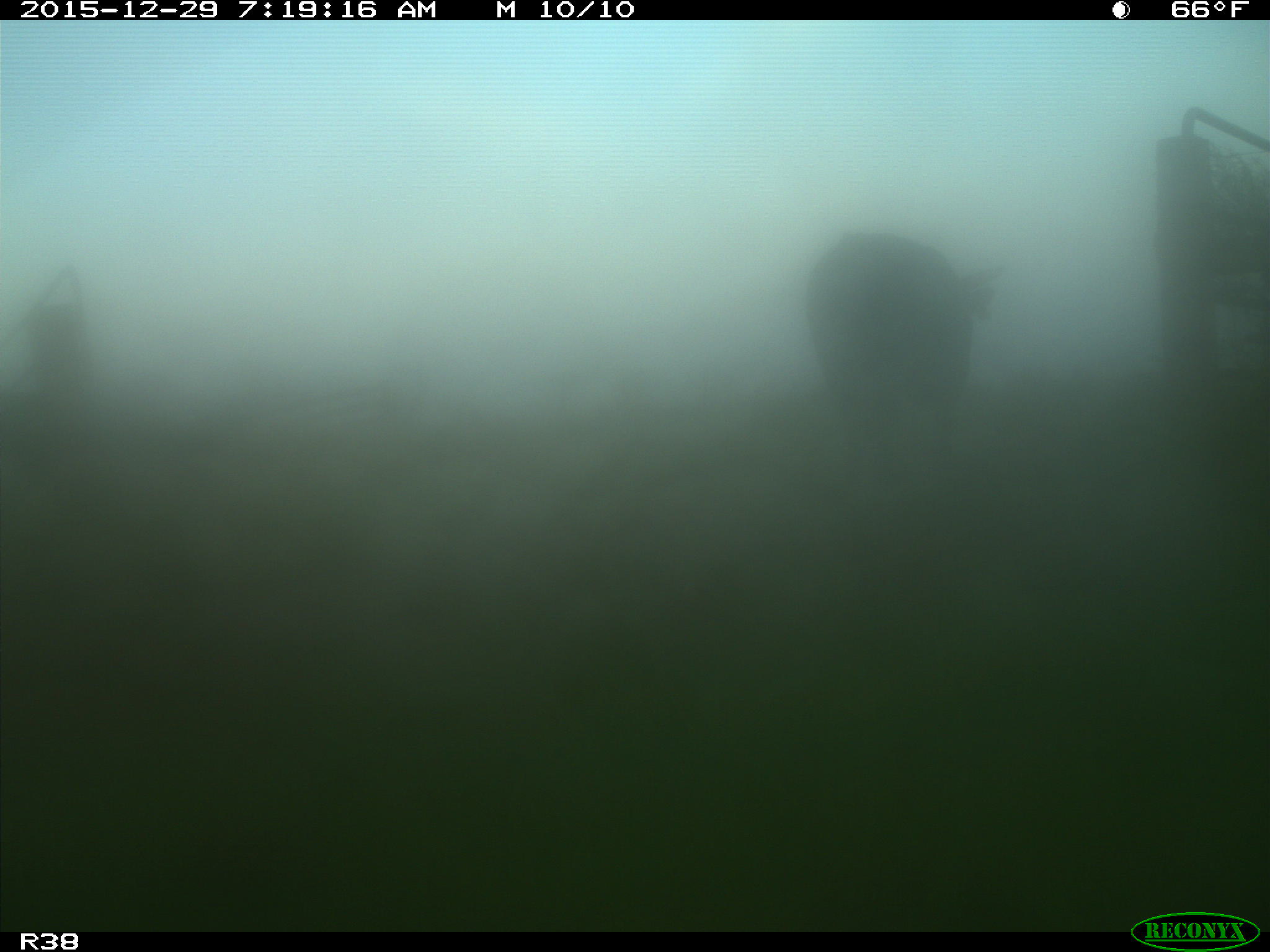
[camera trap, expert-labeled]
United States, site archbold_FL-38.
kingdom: Animalia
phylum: Chordata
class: Mammalia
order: Artiodactyla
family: Bovidae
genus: Bos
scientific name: Bos taurus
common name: domestic cow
Bos taurus (domestic cow).